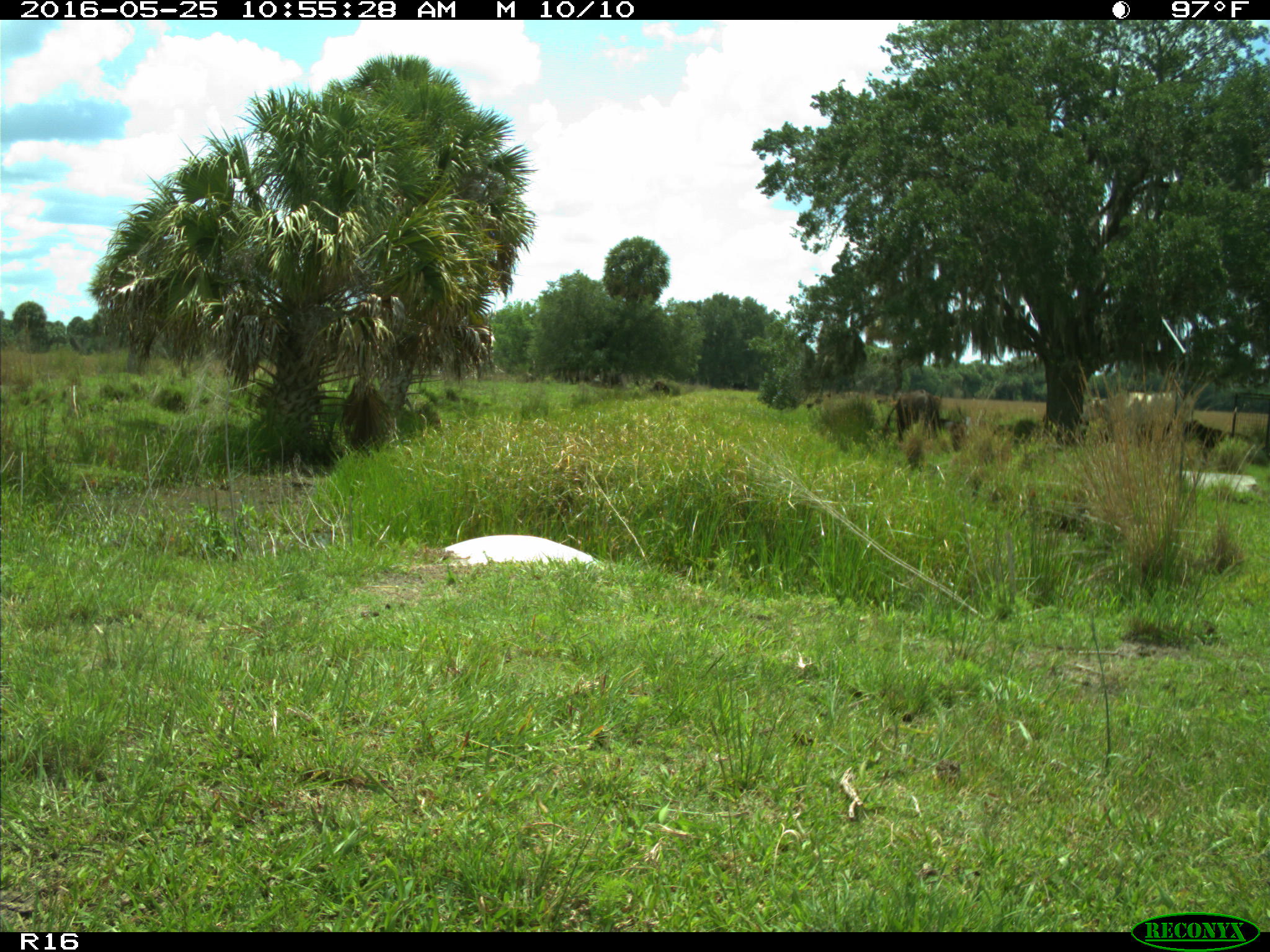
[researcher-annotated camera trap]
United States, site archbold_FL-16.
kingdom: Animalia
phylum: Chordata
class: Mammalia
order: Artiodactyla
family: Bovidae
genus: Bos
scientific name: Bos taurus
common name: domestic cow